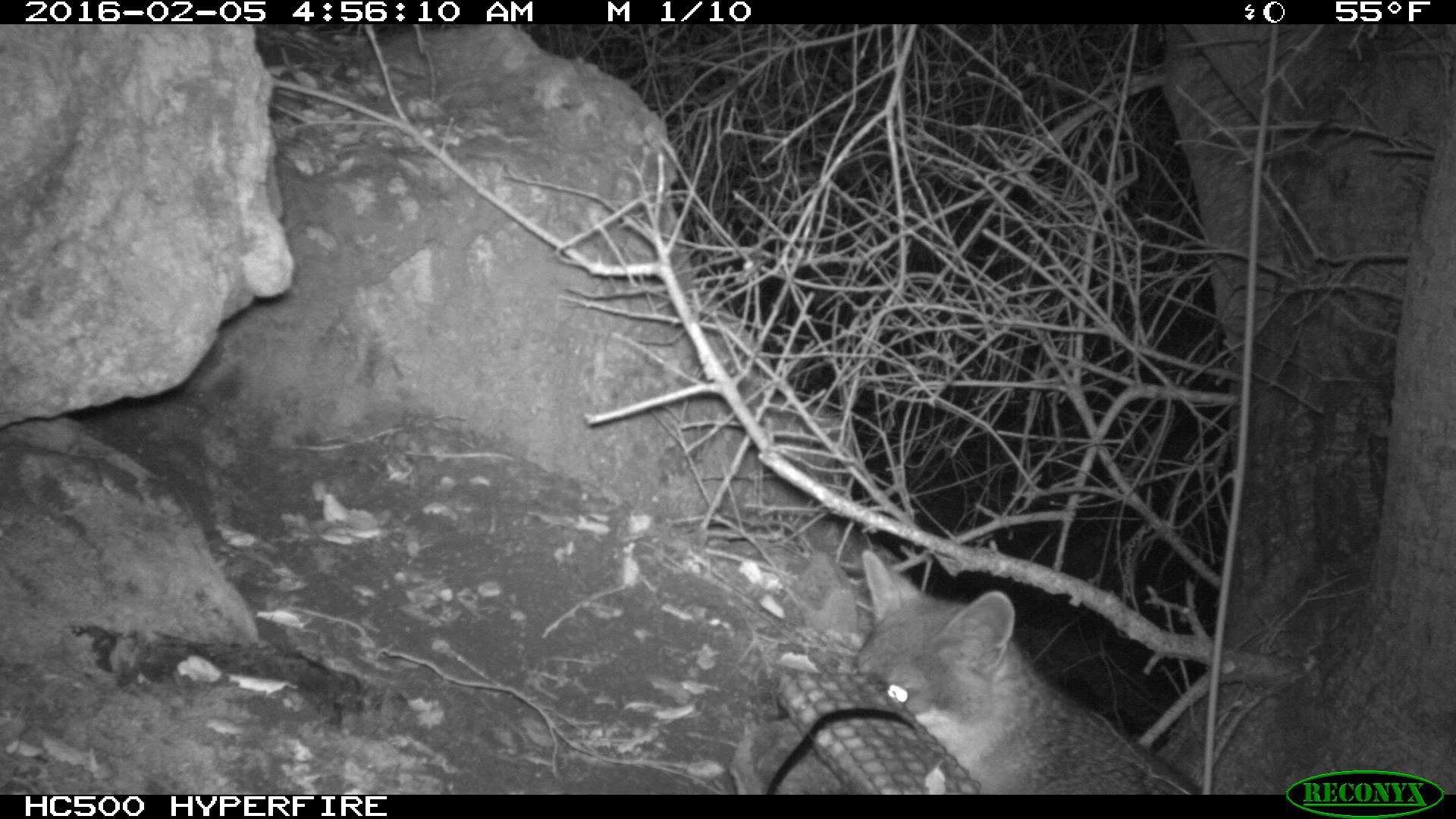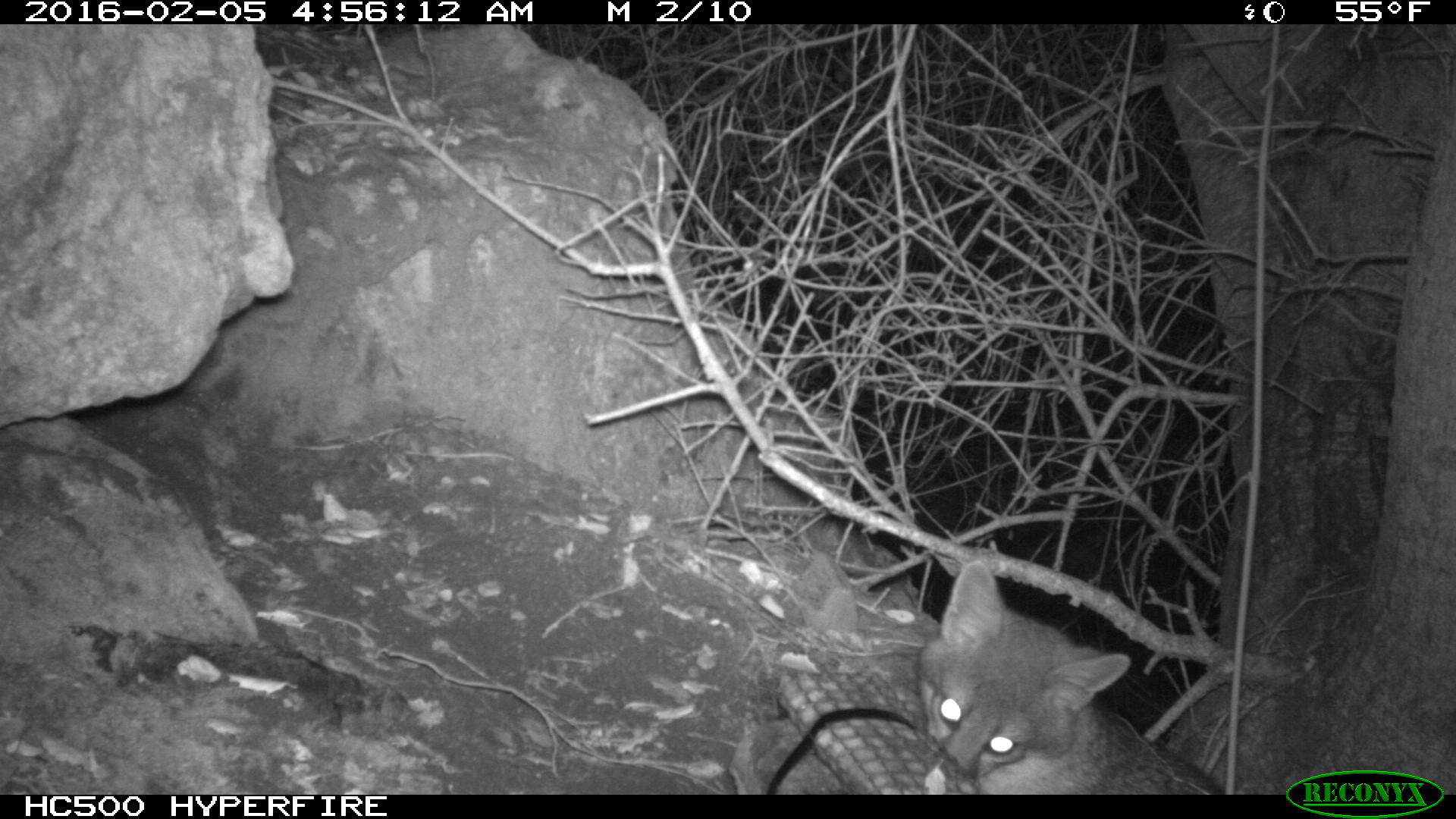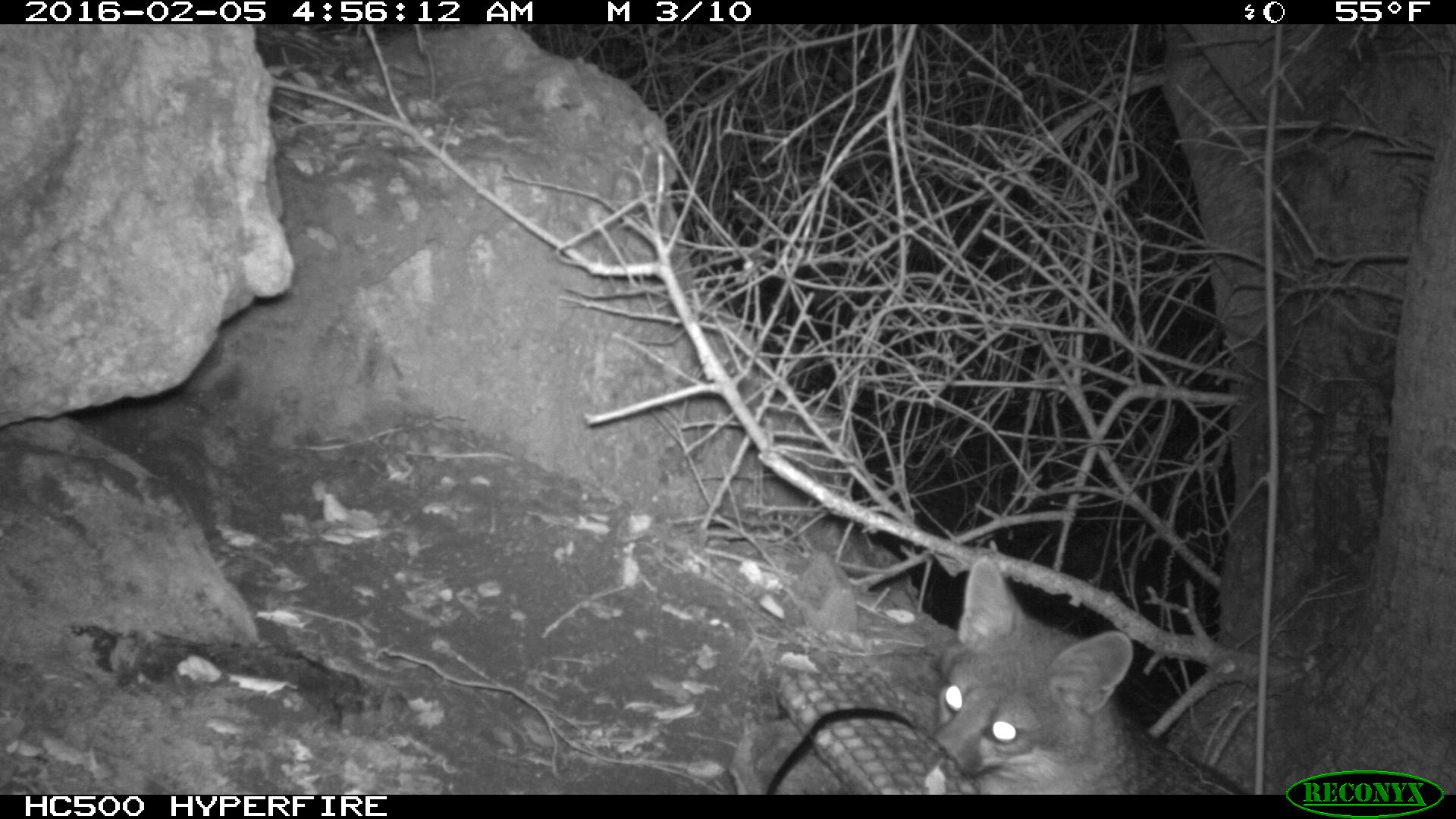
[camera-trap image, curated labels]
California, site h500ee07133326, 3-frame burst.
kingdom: Animalia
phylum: Chordata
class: Mammalia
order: Carnivora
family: Canidae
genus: Urocyon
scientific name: Urocyon littoralis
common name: island fox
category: fox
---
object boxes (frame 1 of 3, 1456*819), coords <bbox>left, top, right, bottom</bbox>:
fox: <bbox>856, 547, 1204, 794</bbox>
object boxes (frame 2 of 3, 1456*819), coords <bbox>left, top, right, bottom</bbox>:
fox: <bbox>915, 557, 1226, 794</bbox>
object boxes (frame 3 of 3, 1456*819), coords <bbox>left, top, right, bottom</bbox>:
fox: <bbox>927, 559, 1248, 795</bbox>